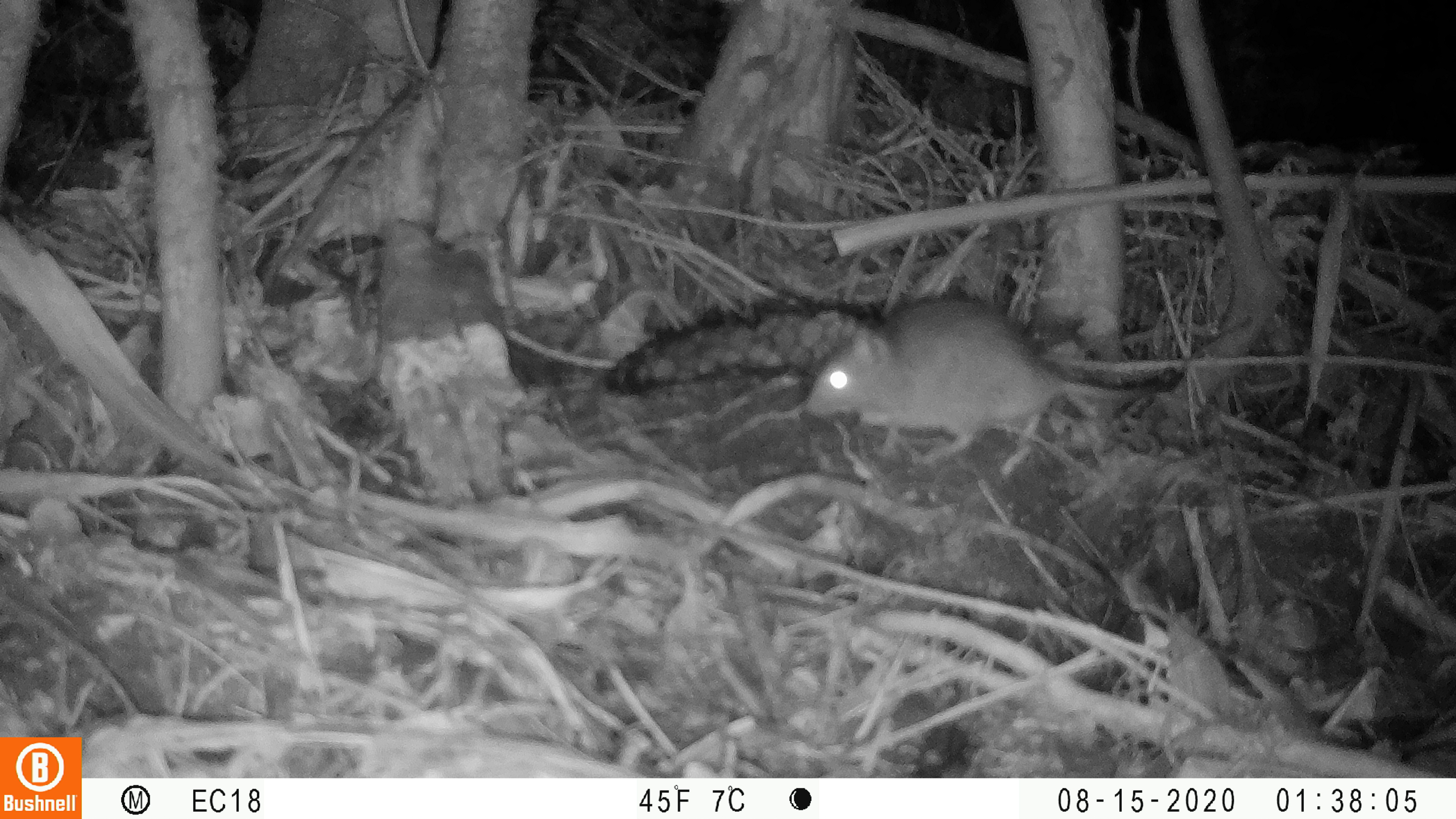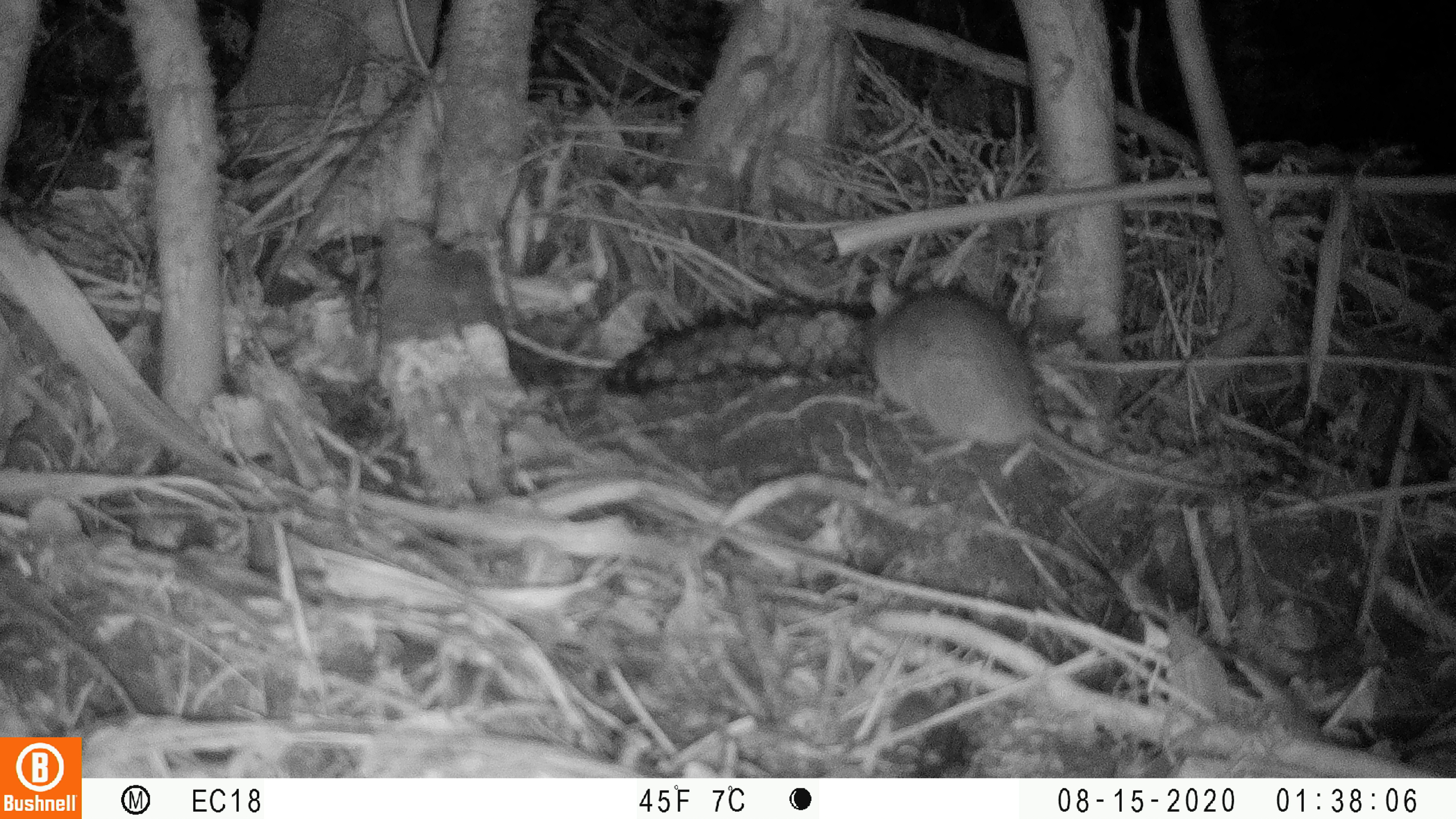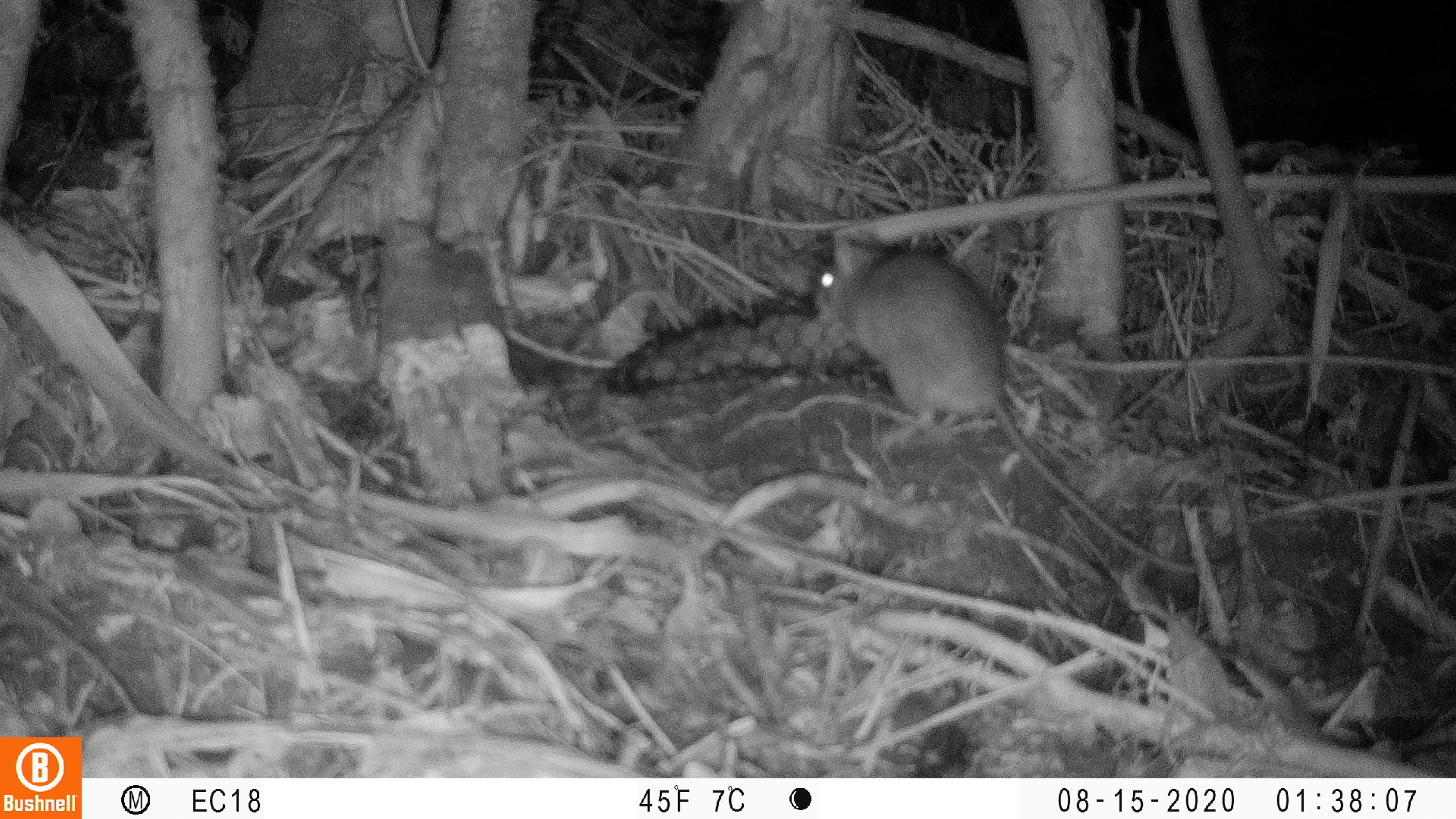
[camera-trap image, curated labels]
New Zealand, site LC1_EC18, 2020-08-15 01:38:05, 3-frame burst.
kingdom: Animalia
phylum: Chordata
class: Mammalia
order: Rodentia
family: Muridae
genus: Rattus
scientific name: Rattus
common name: rat